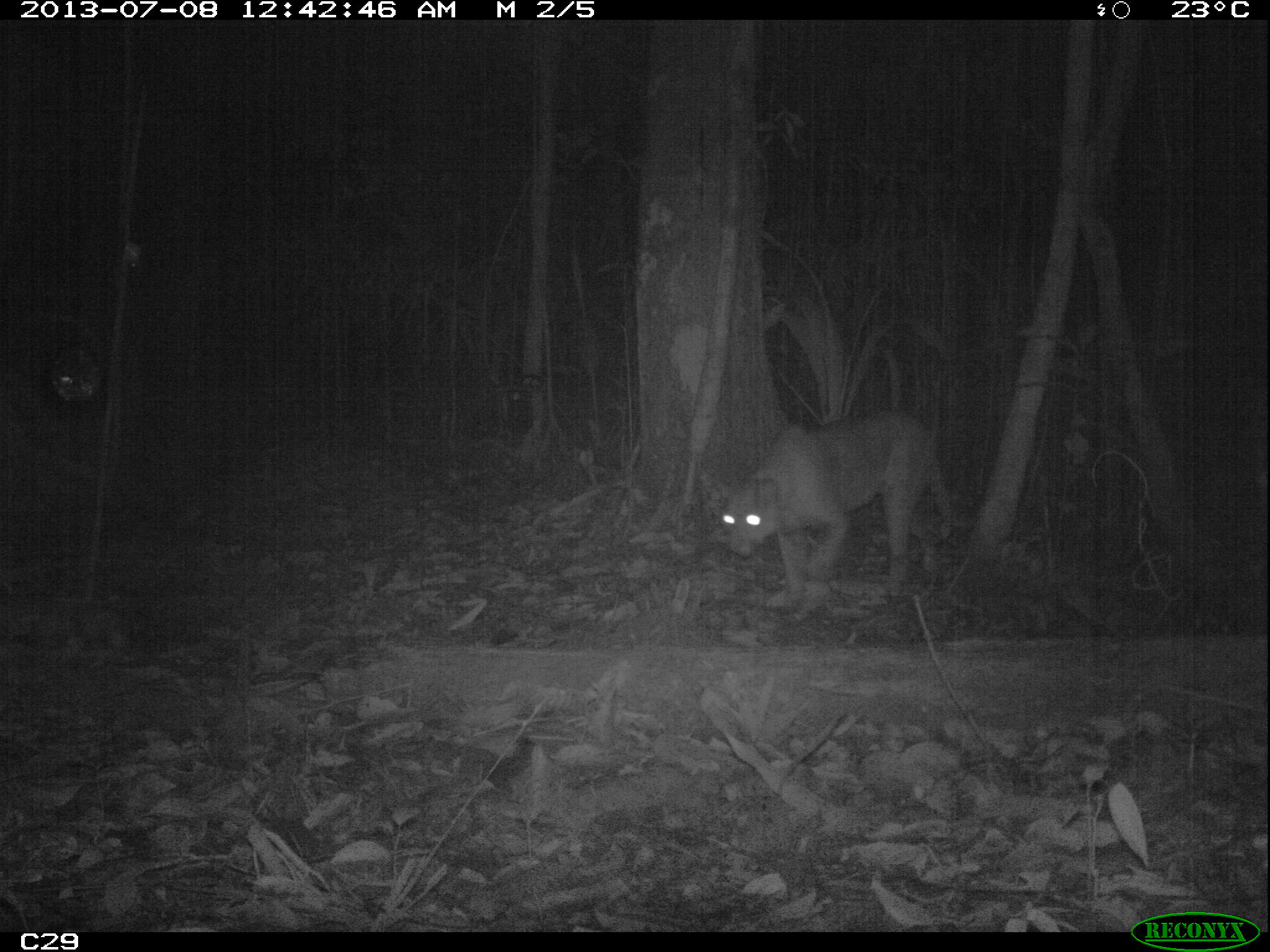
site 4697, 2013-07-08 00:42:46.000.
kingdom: Animalia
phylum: Chordata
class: Mammalia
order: Carnivora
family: Felidae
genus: Puma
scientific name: Puma concolor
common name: mountain lion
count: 1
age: adult